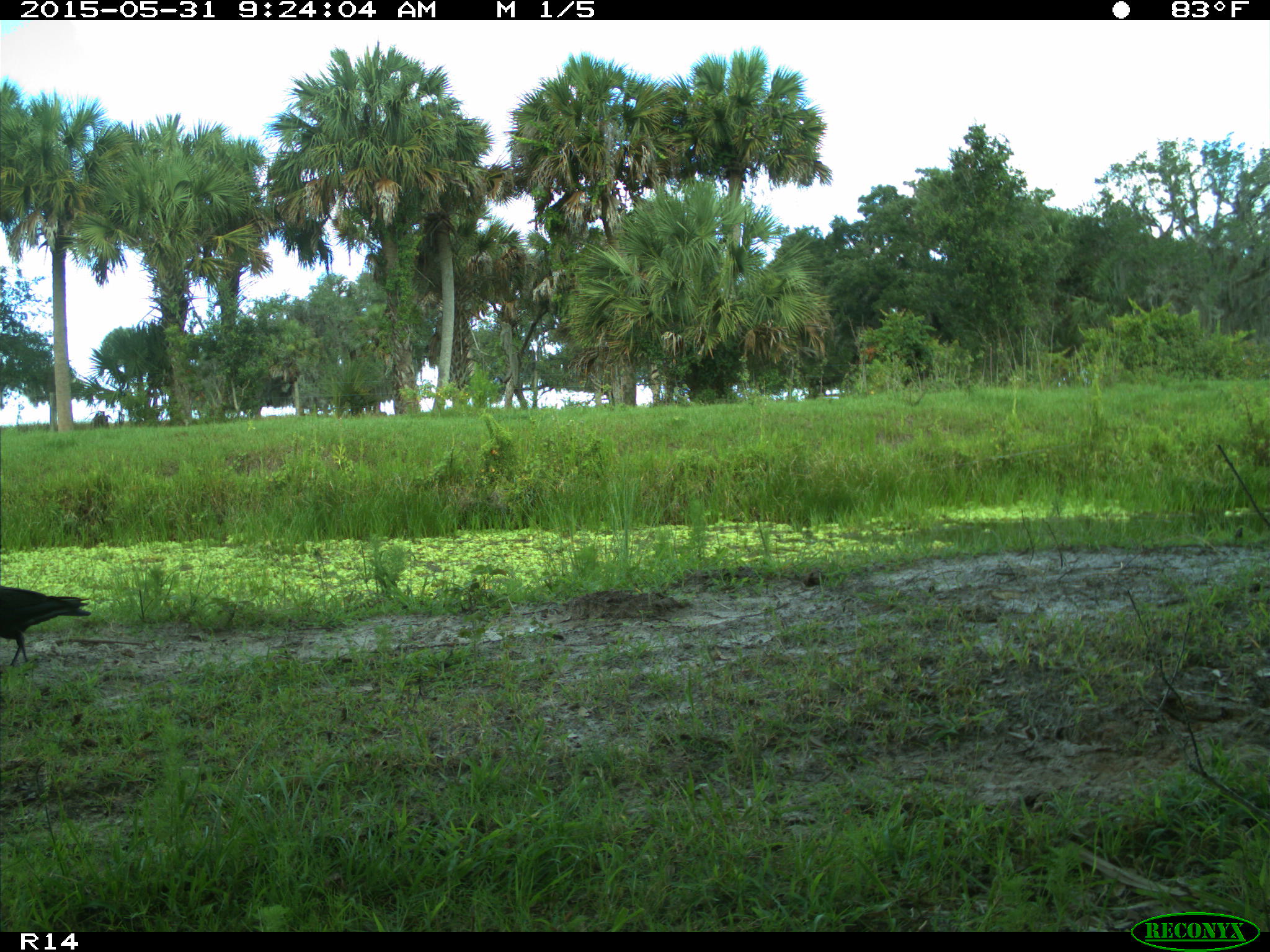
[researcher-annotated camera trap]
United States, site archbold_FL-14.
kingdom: Animalia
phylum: Chordata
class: Aves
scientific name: Aves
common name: birds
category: unidentified bird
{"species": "unidentified bird (birds) (Aves)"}